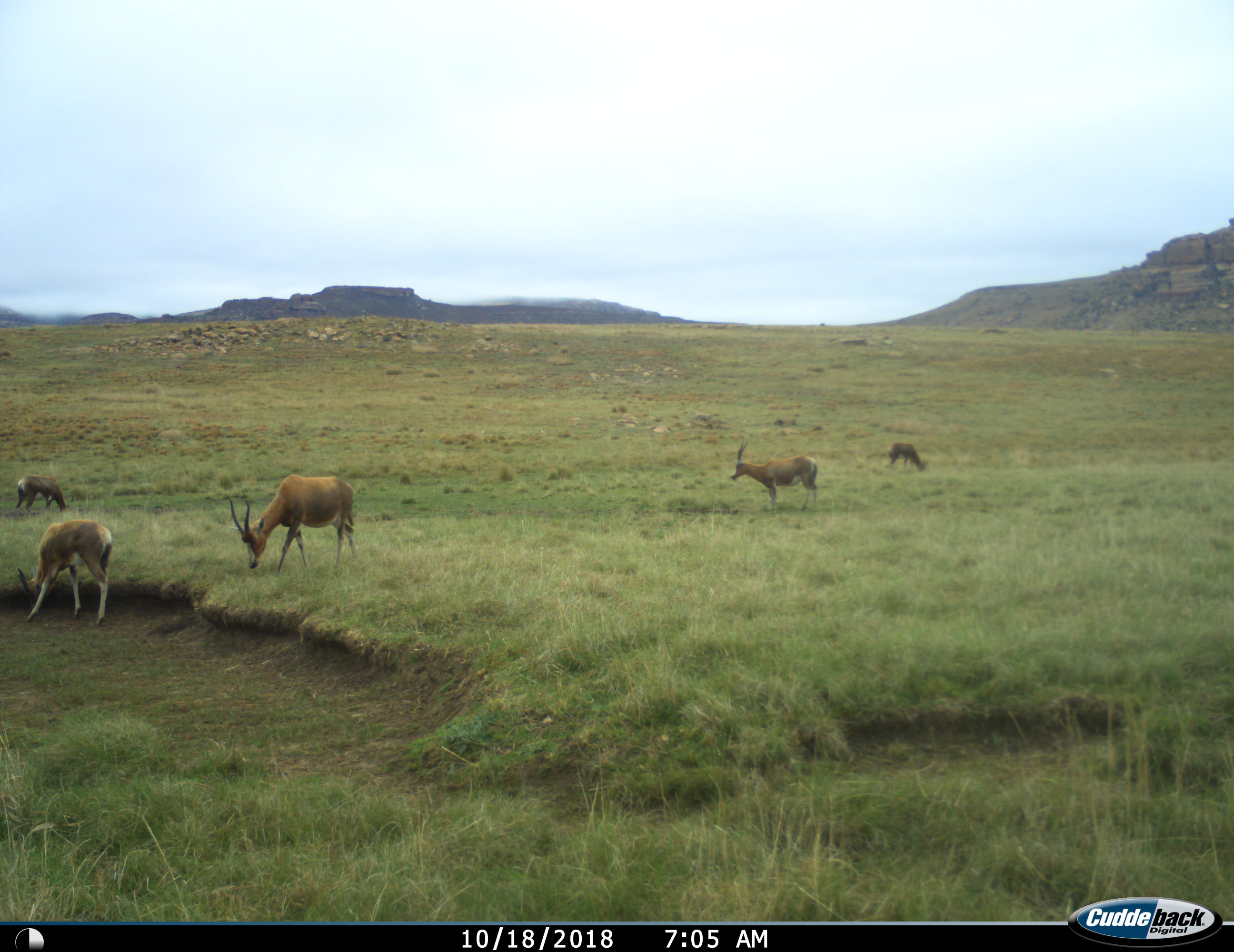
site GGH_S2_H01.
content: unidentified animal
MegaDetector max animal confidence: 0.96